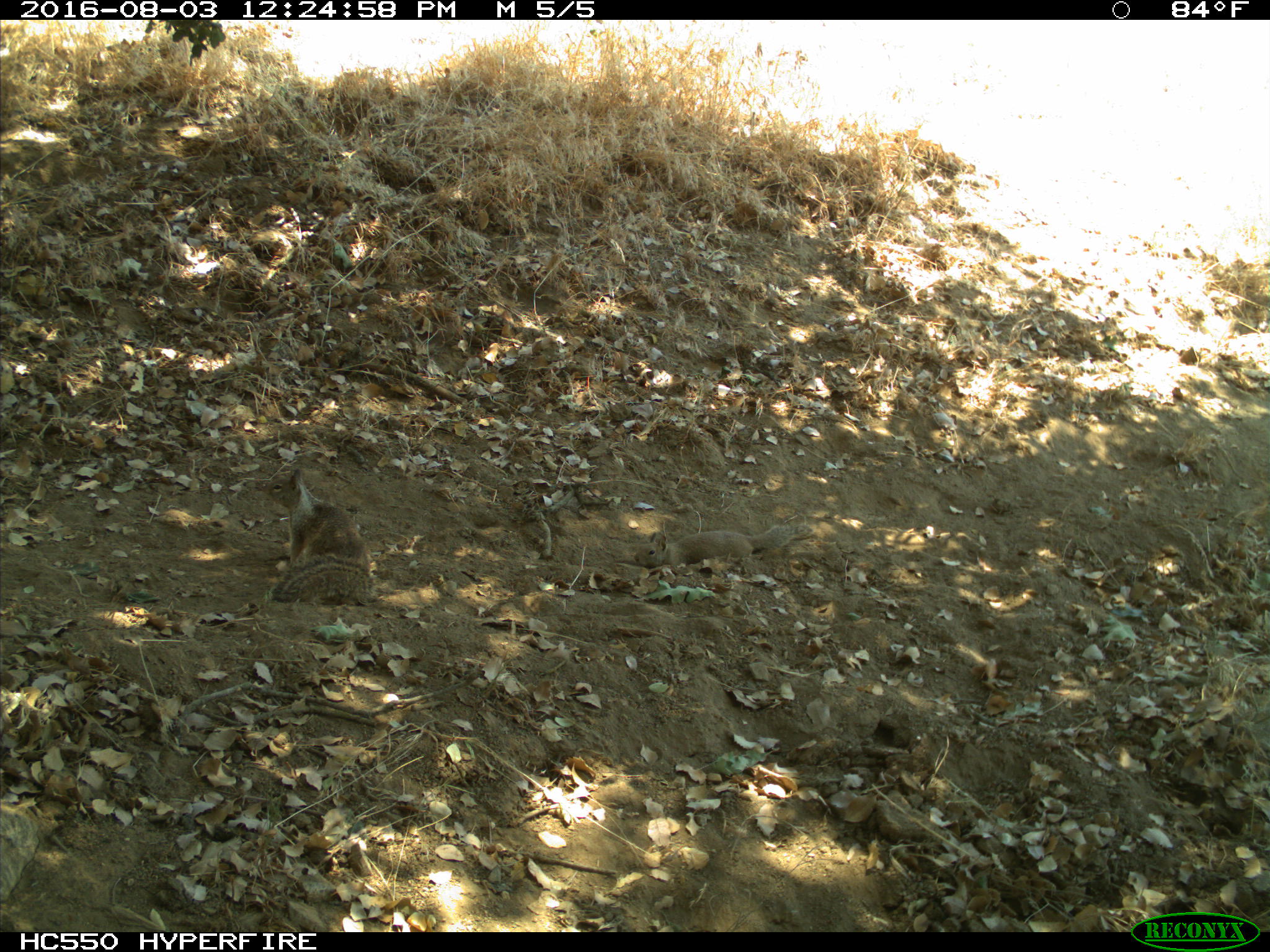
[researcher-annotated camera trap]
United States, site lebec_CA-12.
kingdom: Animalia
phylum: Chordata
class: Mammalia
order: Rodentia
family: Sciuridae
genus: Otospermophilus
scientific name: Otospermophilus beecheyi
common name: california ground squirrel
Otospermophilus beecheyi (california ground squirrel).